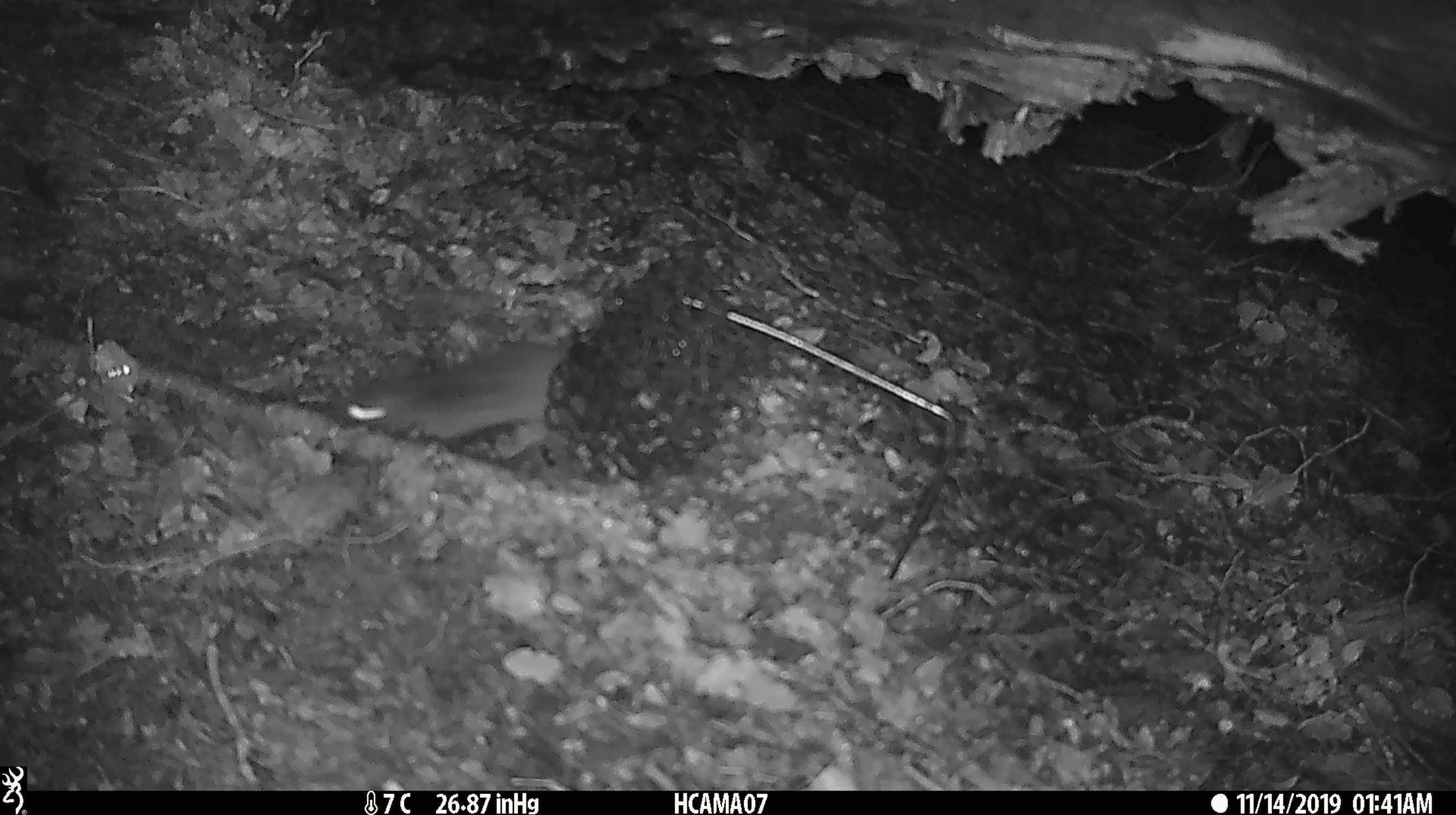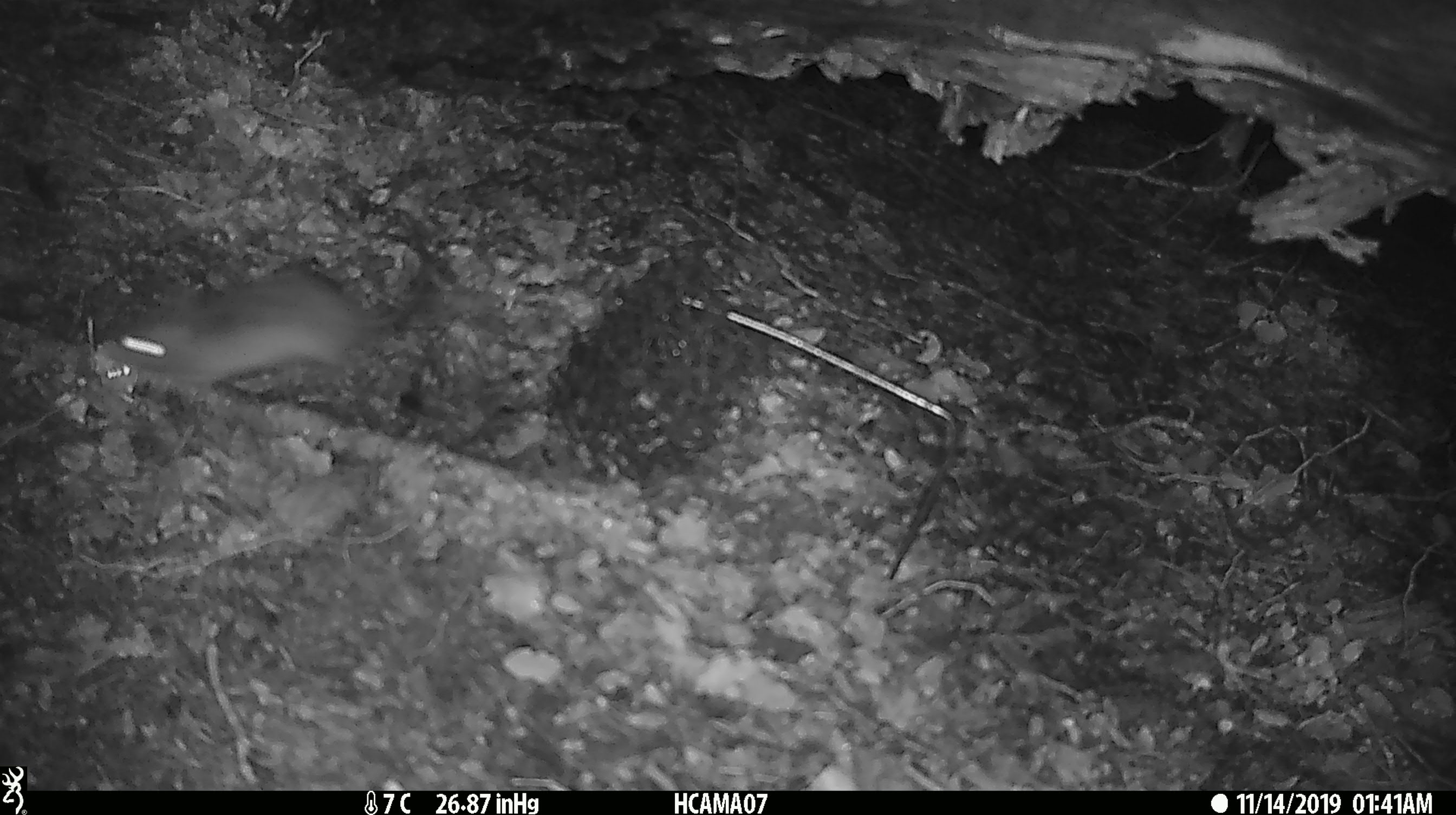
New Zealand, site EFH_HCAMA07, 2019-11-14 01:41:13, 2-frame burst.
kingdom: Animalia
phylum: Chordata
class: Mammalia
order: Rodentia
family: Muridae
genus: Rattus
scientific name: Rattus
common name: rat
Rat (Rattus).